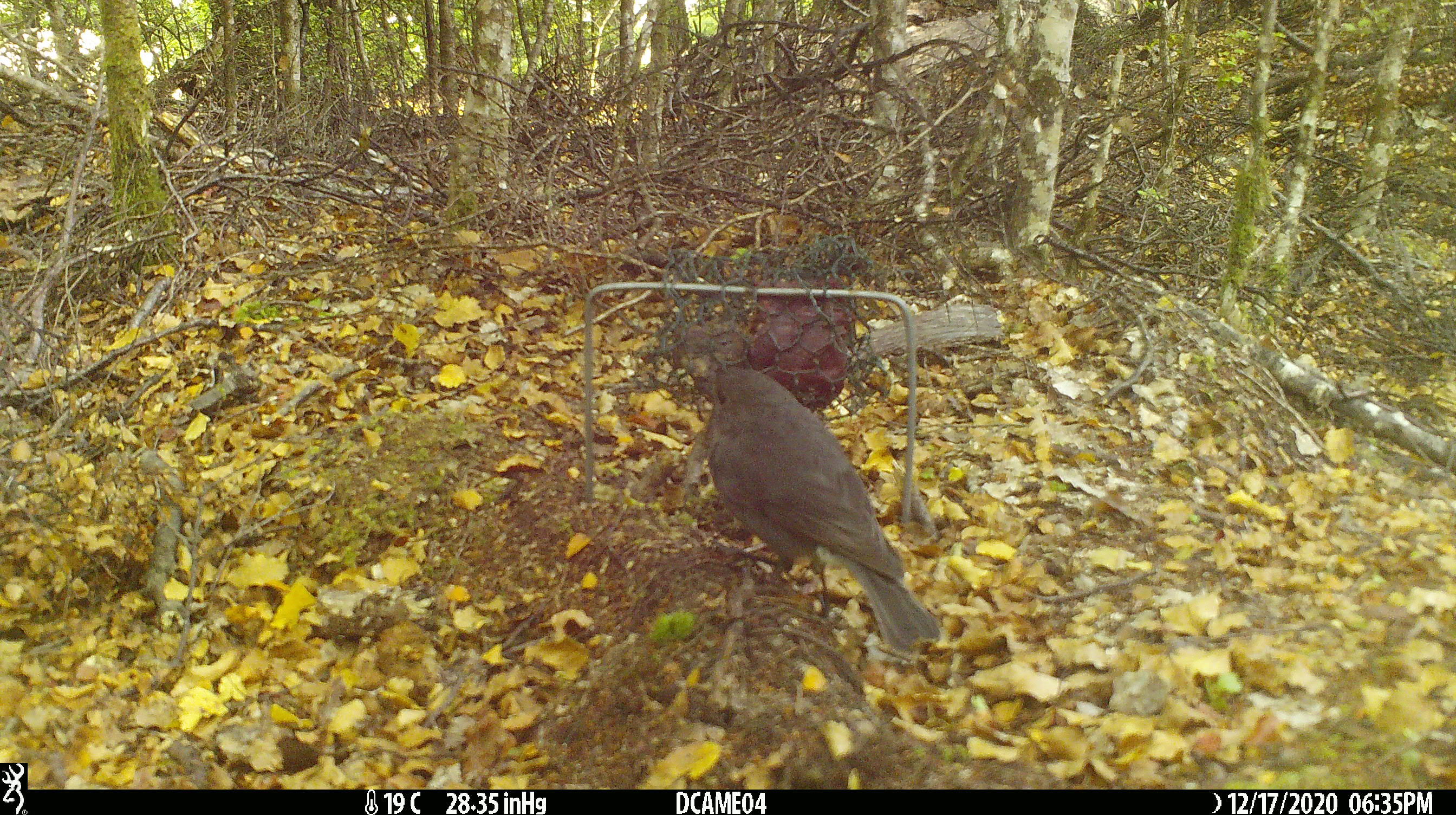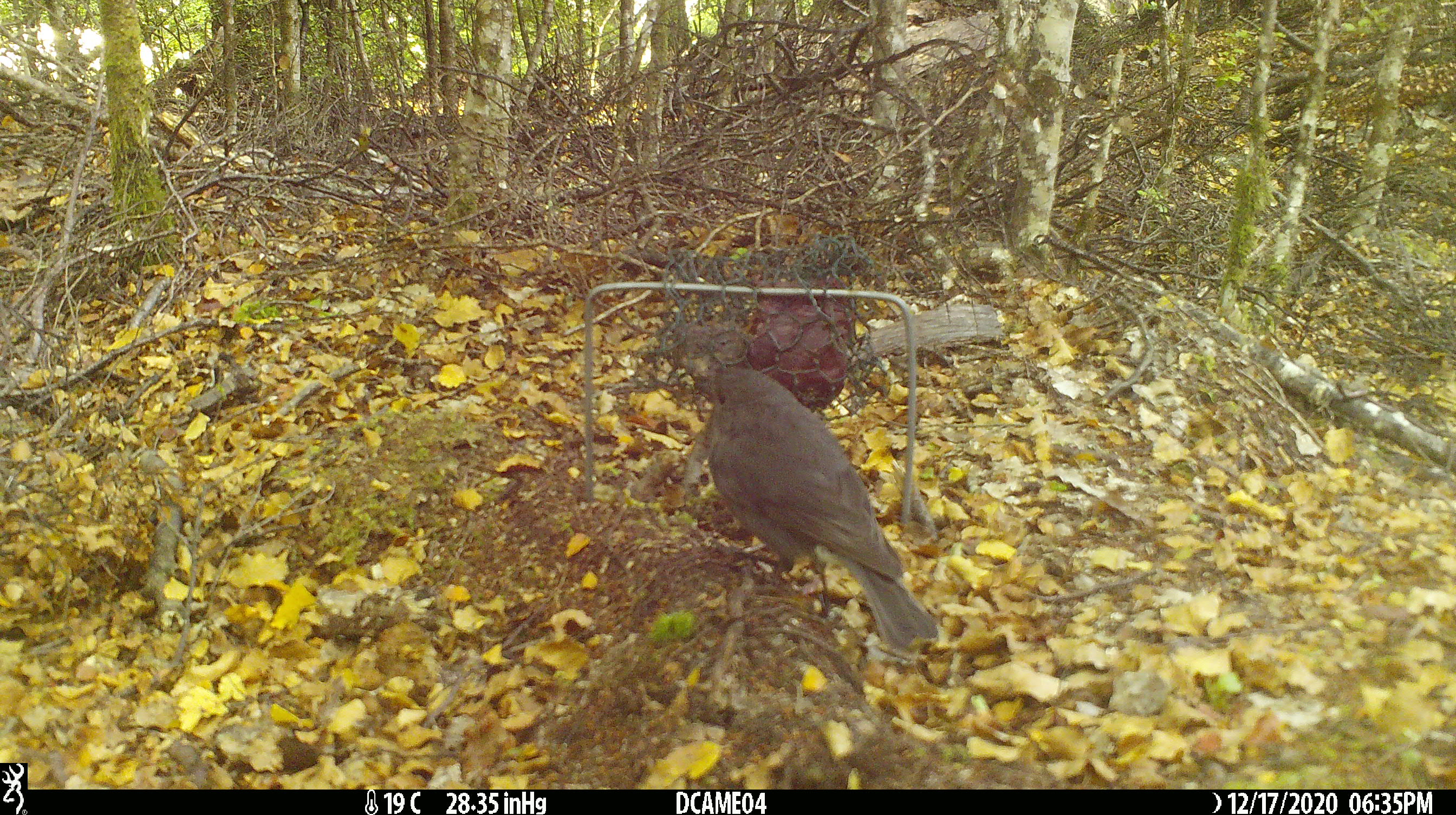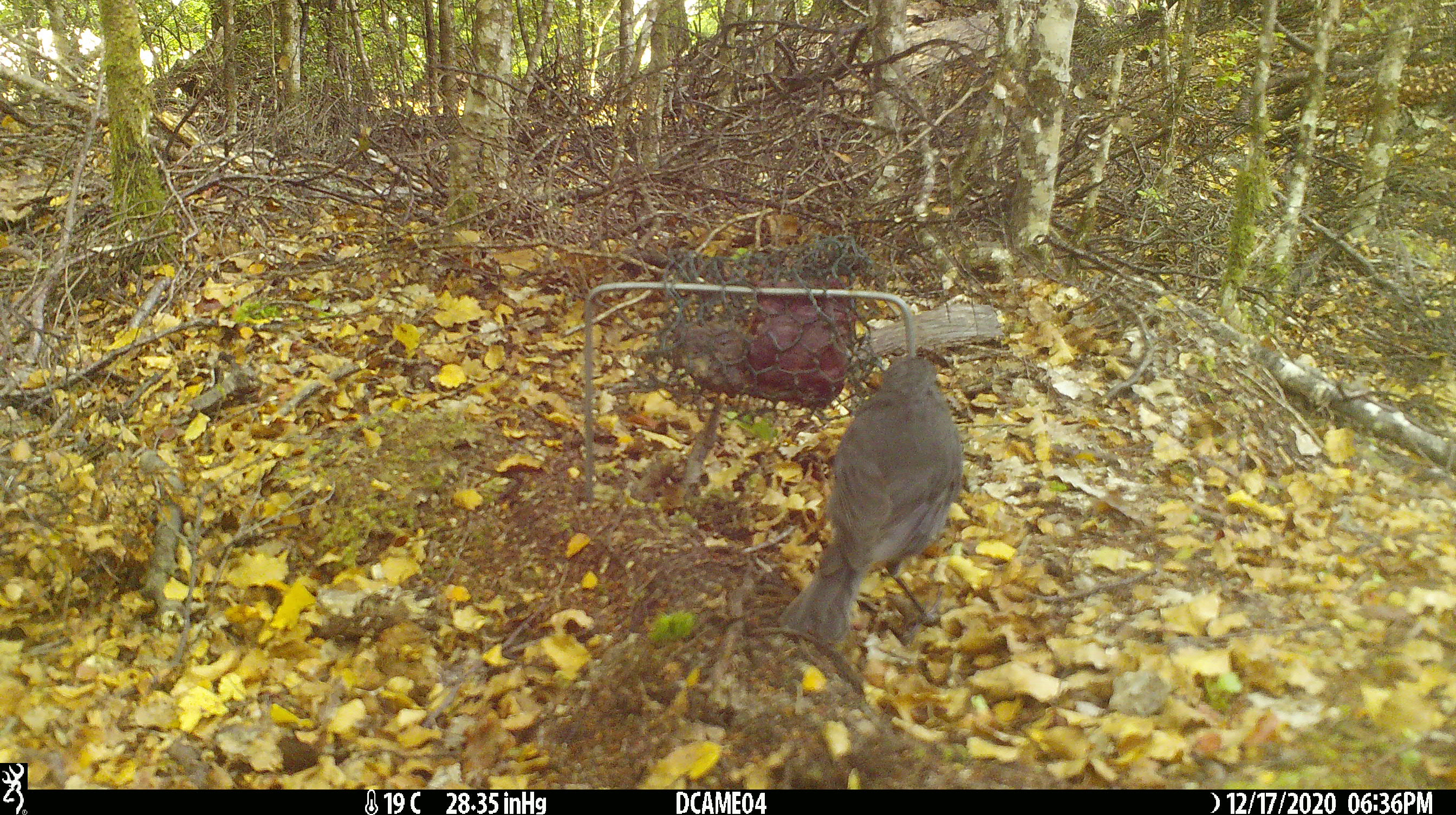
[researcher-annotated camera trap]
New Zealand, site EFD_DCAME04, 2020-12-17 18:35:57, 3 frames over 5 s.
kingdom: Animalia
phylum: Chordata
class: Aves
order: Passeriformes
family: Petroicidae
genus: Petroica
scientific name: Petroica australis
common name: new zealand robin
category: robin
Robin (new zealand robin) (Petroica australis).